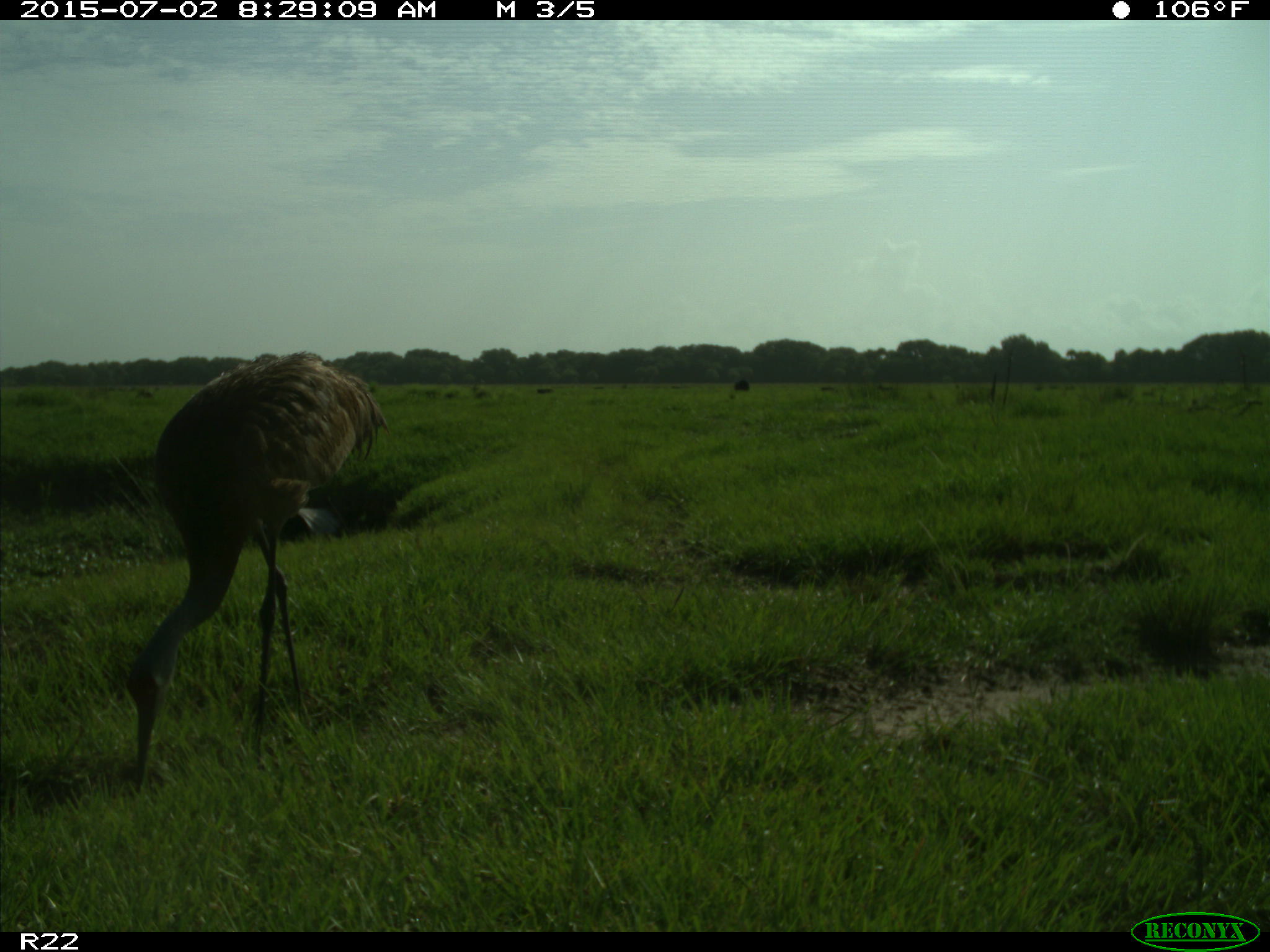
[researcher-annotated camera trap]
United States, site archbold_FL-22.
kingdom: Animalia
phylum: Chordata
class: Mammalia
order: Artiodactyla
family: Bovidae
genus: Bos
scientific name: Bos taurus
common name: domestic cow